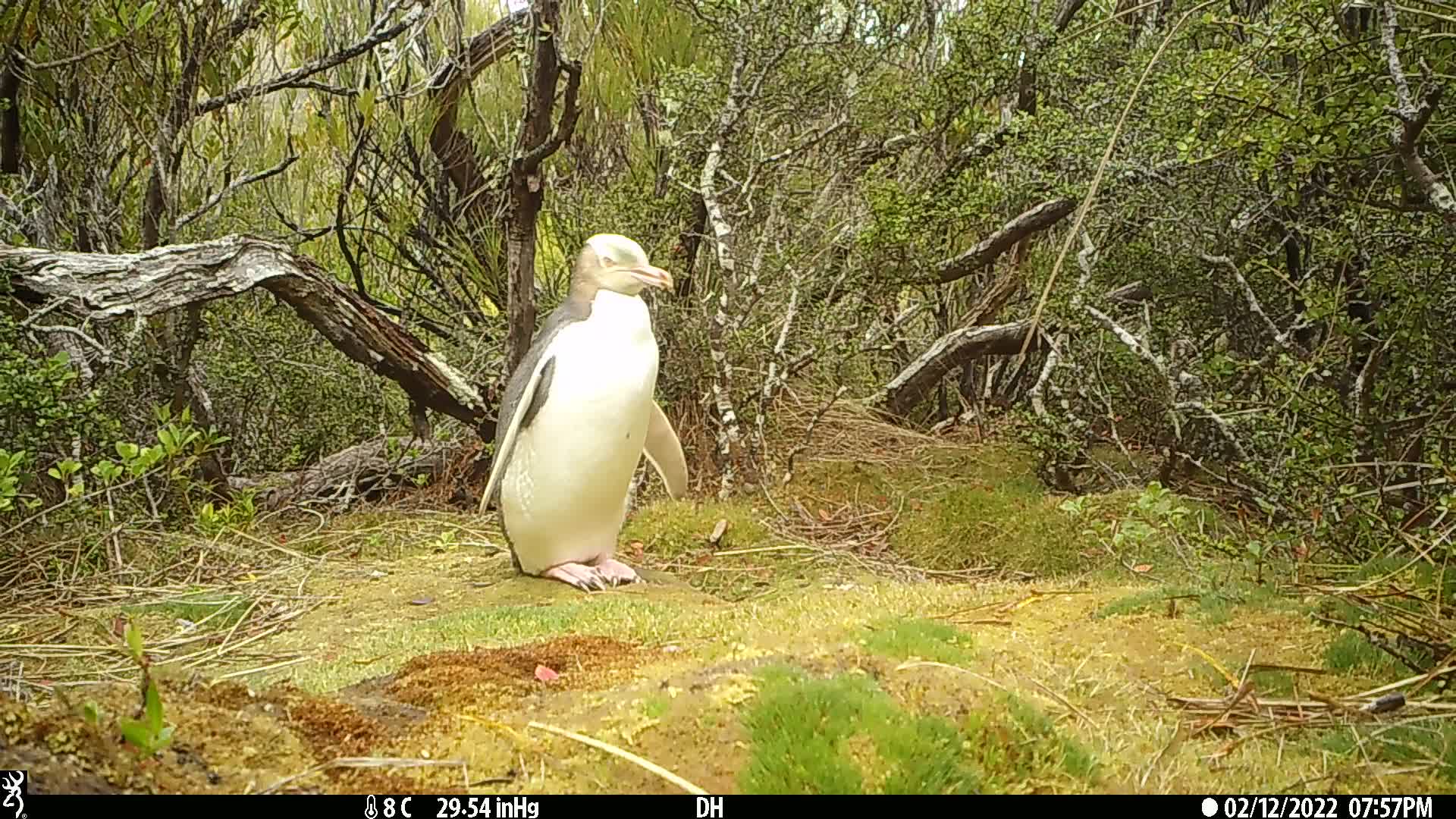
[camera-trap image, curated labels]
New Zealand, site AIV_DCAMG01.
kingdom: Animalia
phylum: Chordata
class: Aves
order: Sphenisciformes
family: Spheniscidae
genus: Megadyptes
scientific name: Megadyptes antipodes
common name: yellow-eyed penguin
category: yellow eyed penguin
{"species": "yellow eyed penguin (yellow-eyed penguin) (Megadyptes antipodes)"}